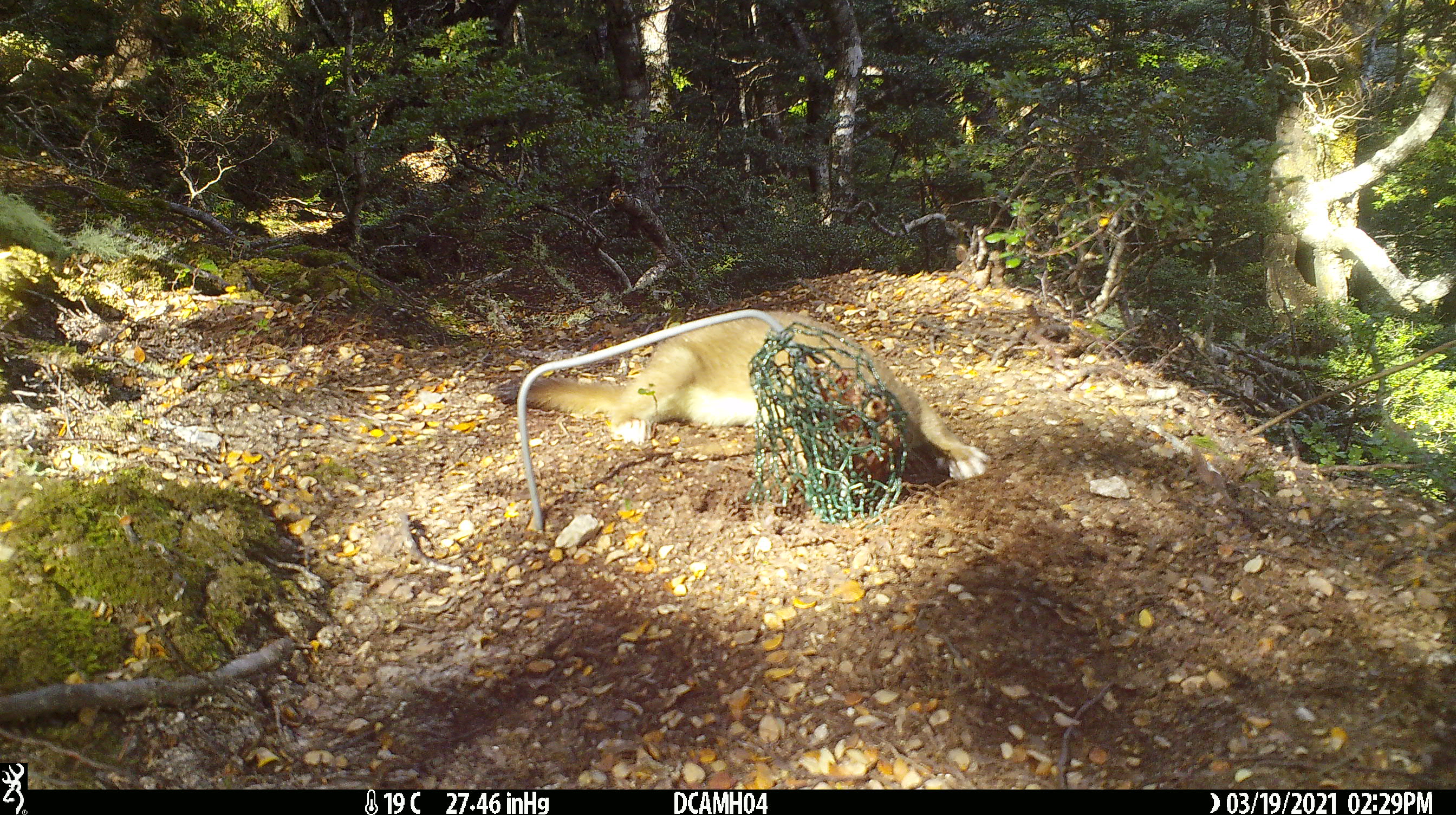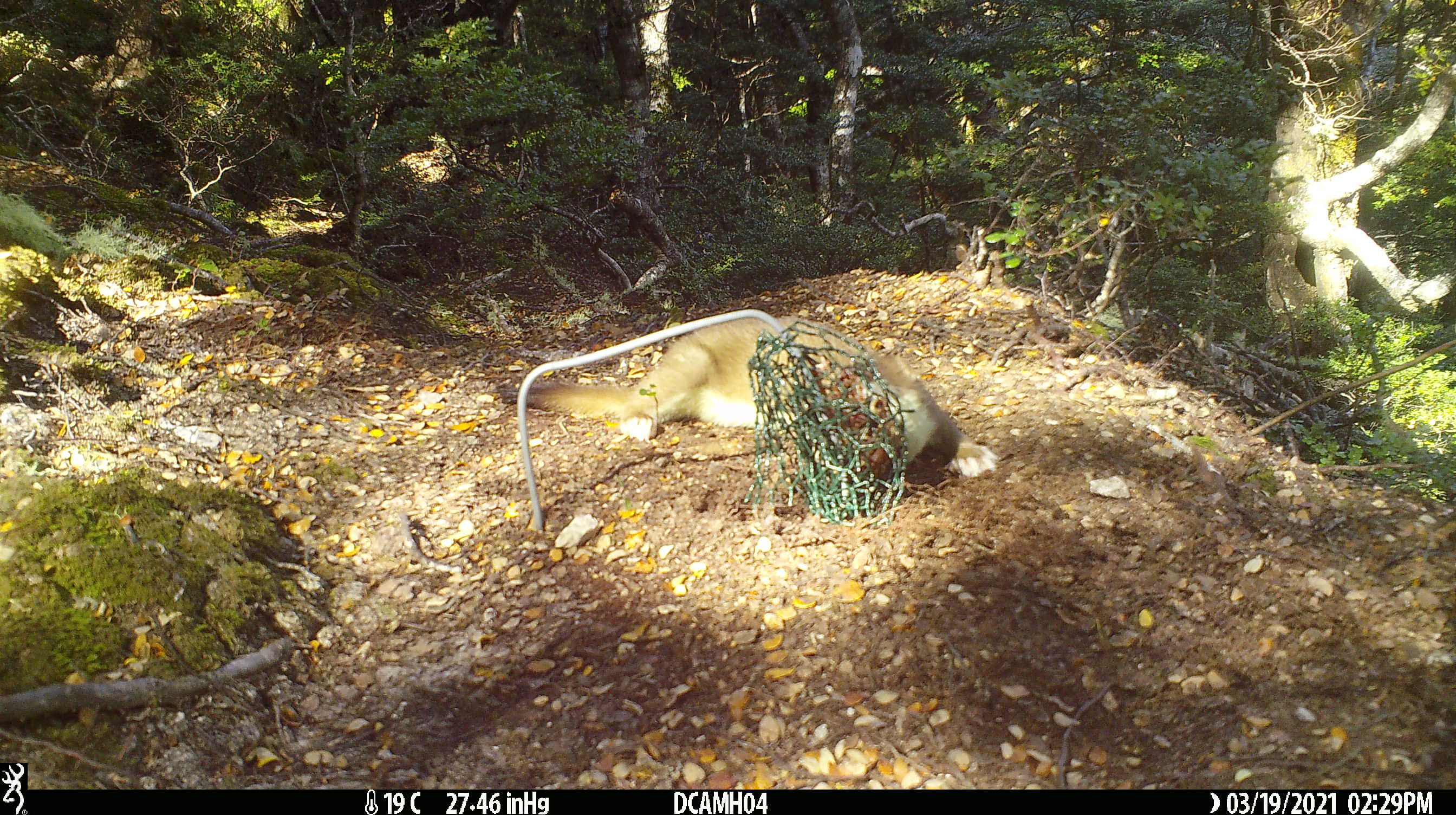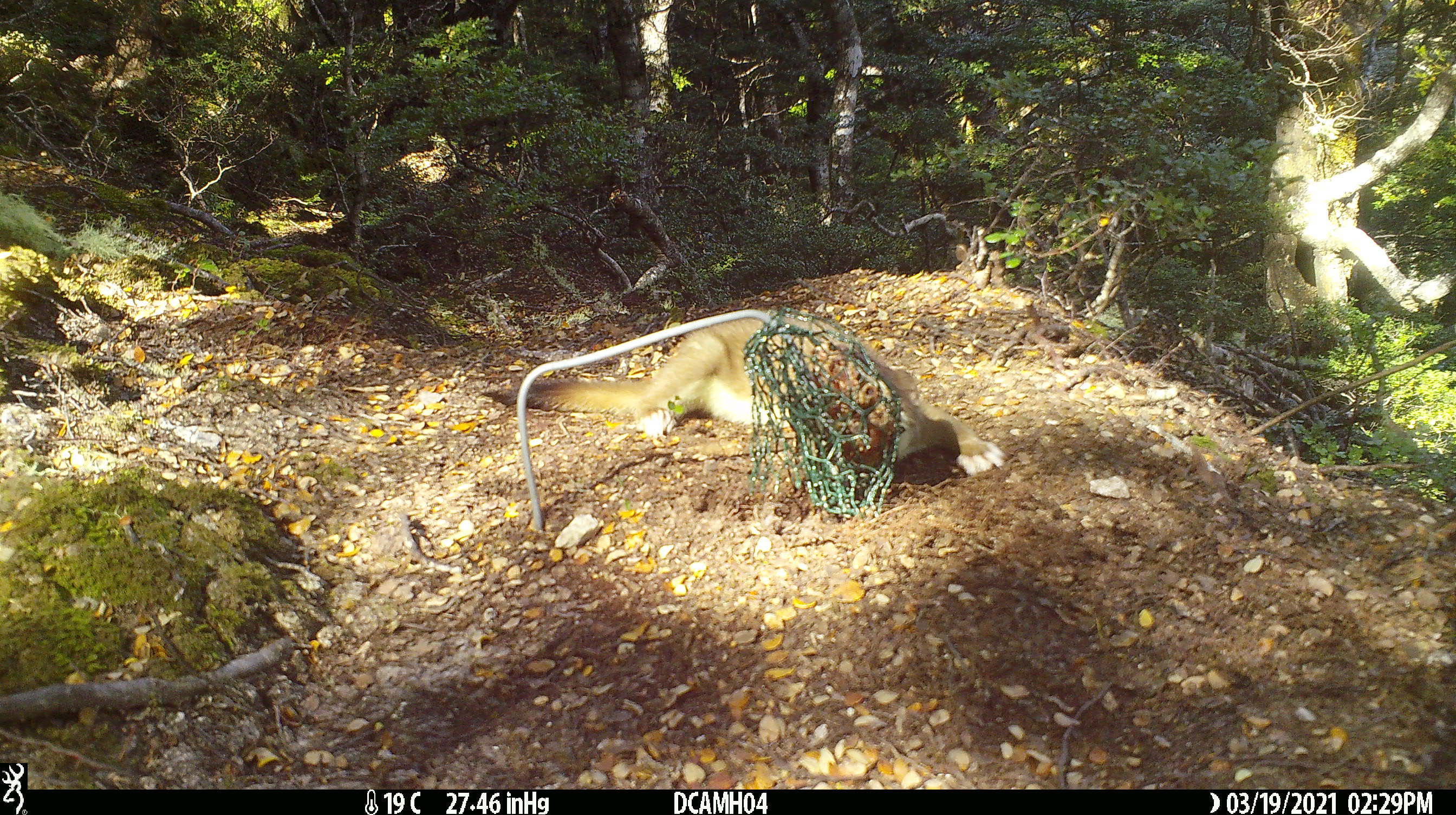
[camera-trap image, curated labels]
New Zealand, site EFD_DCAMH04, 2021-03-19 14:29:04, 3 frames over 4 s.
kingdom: Animalia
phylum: Chordata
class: Mammalia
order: Carnivora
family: Mustelidae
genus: Mustela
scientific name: Mustela erminea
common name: stoat